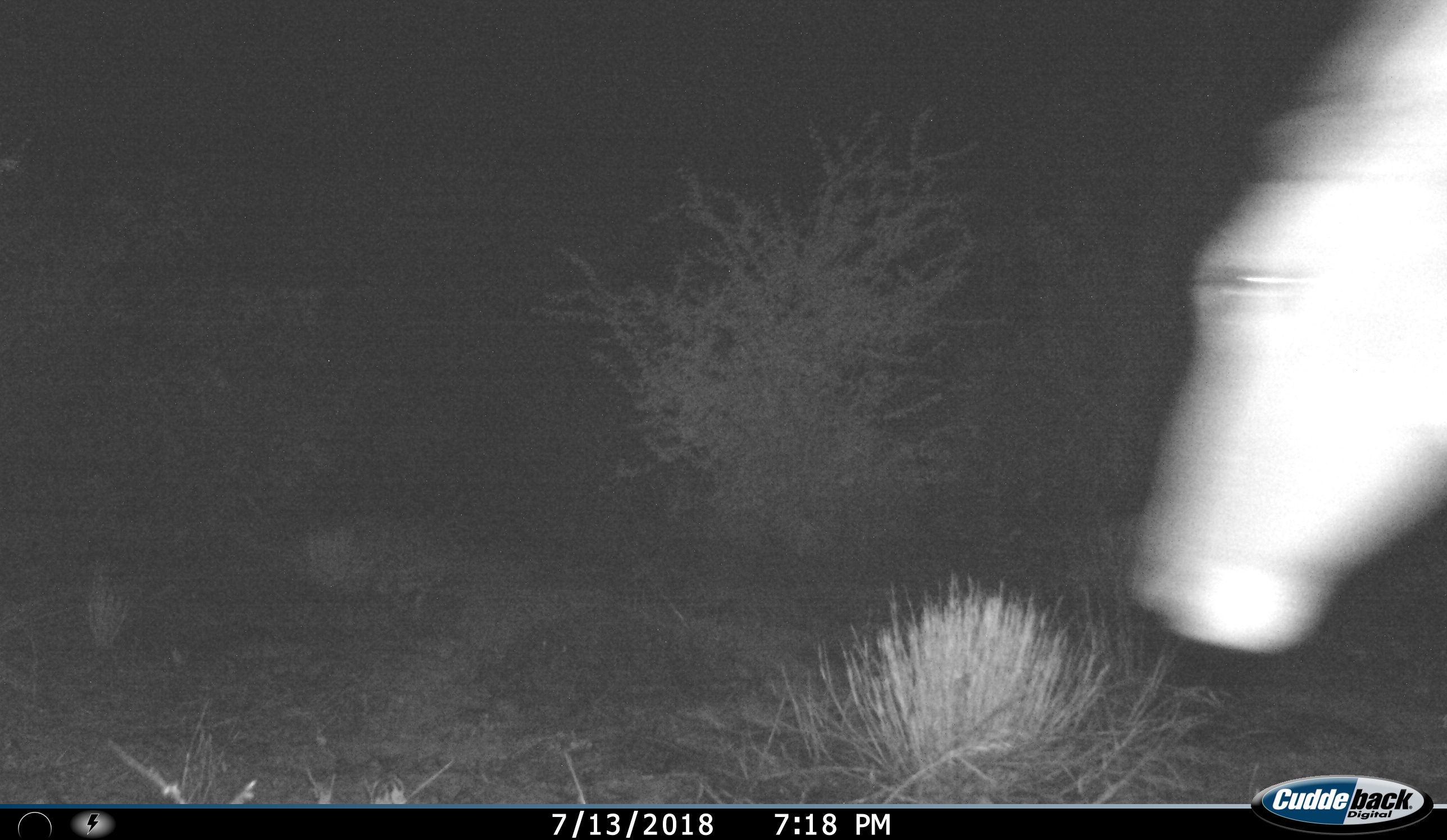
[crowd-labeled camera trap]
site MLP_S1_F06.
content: unidentified animal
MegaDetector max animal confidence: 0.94